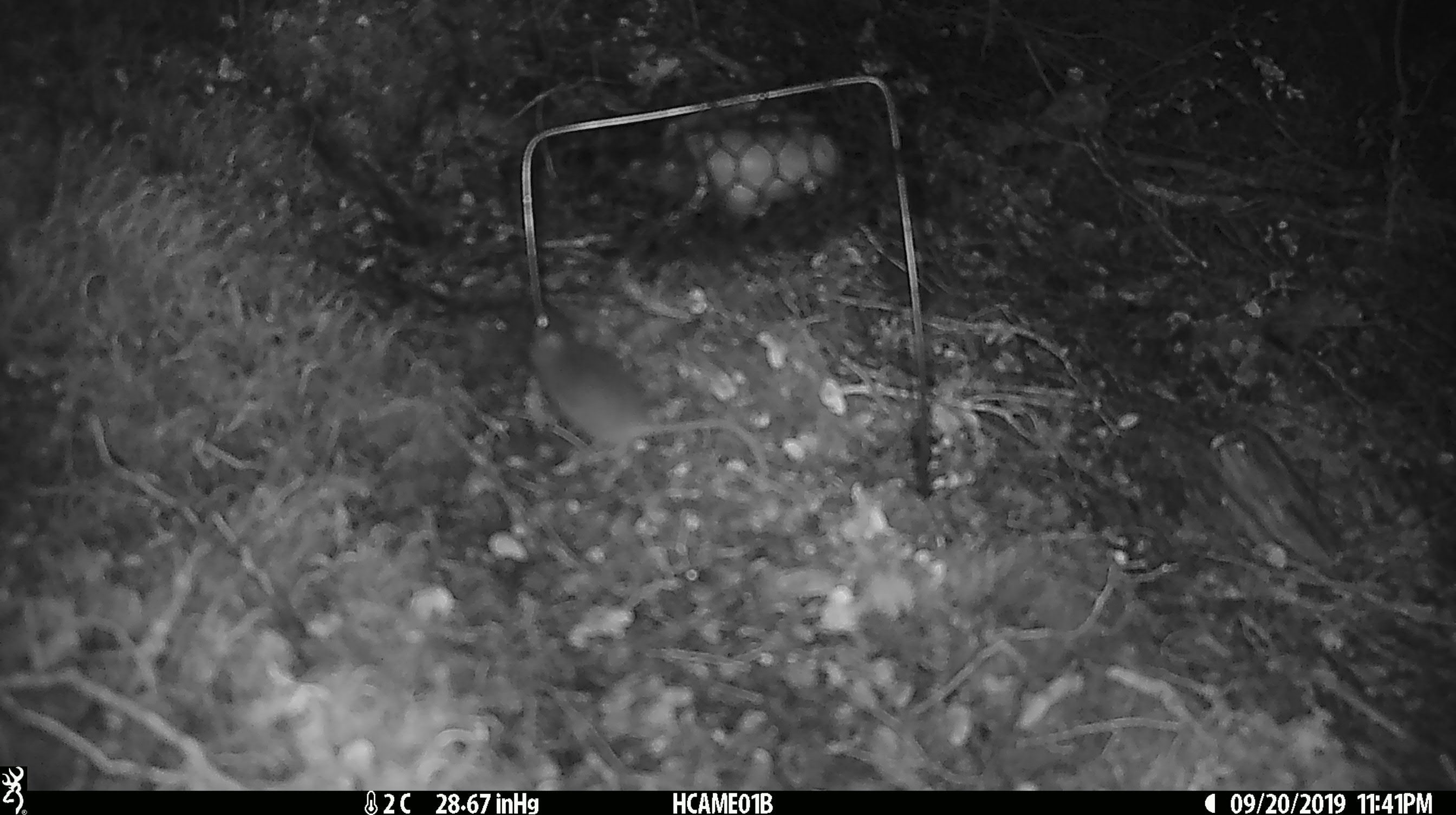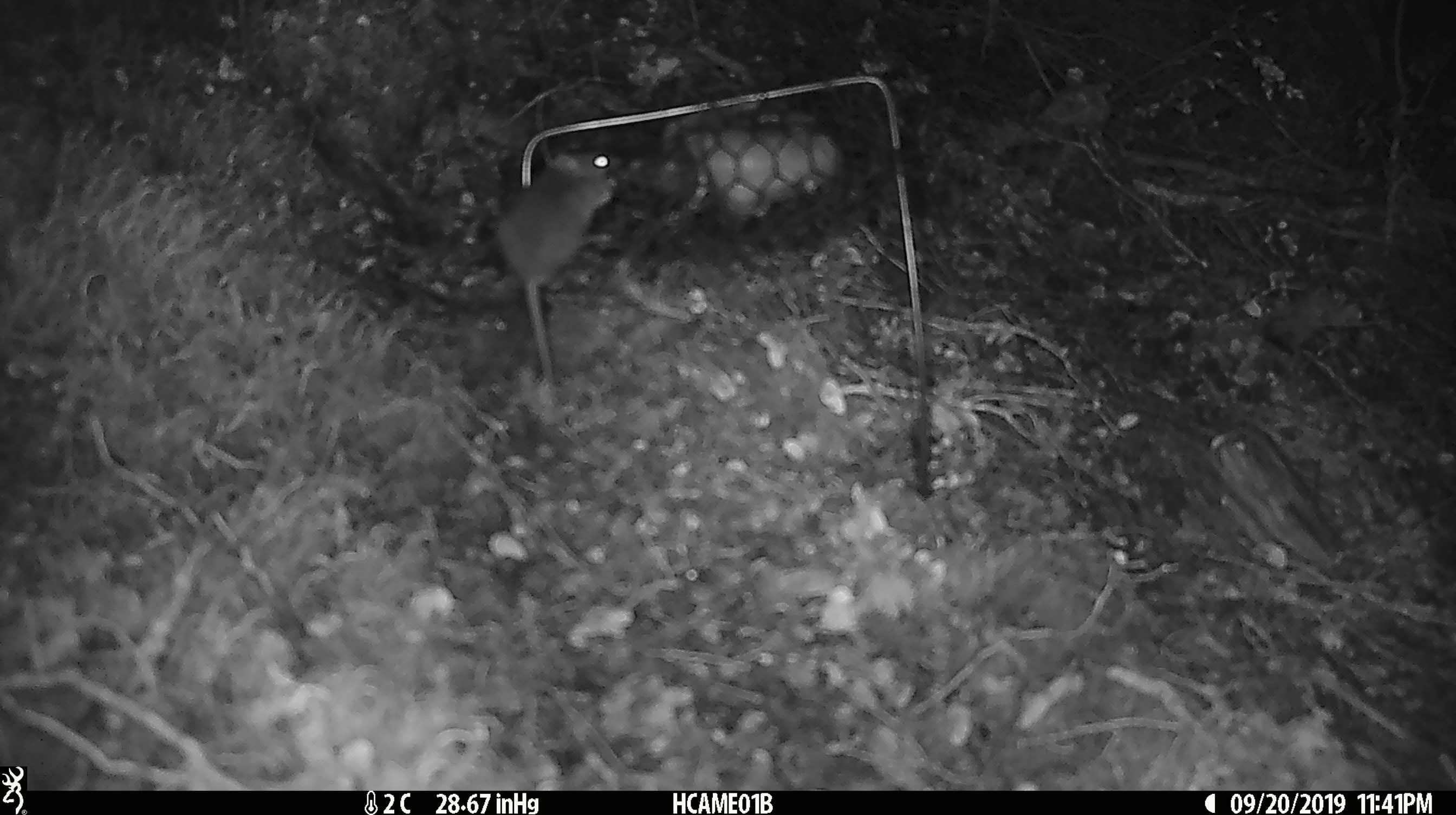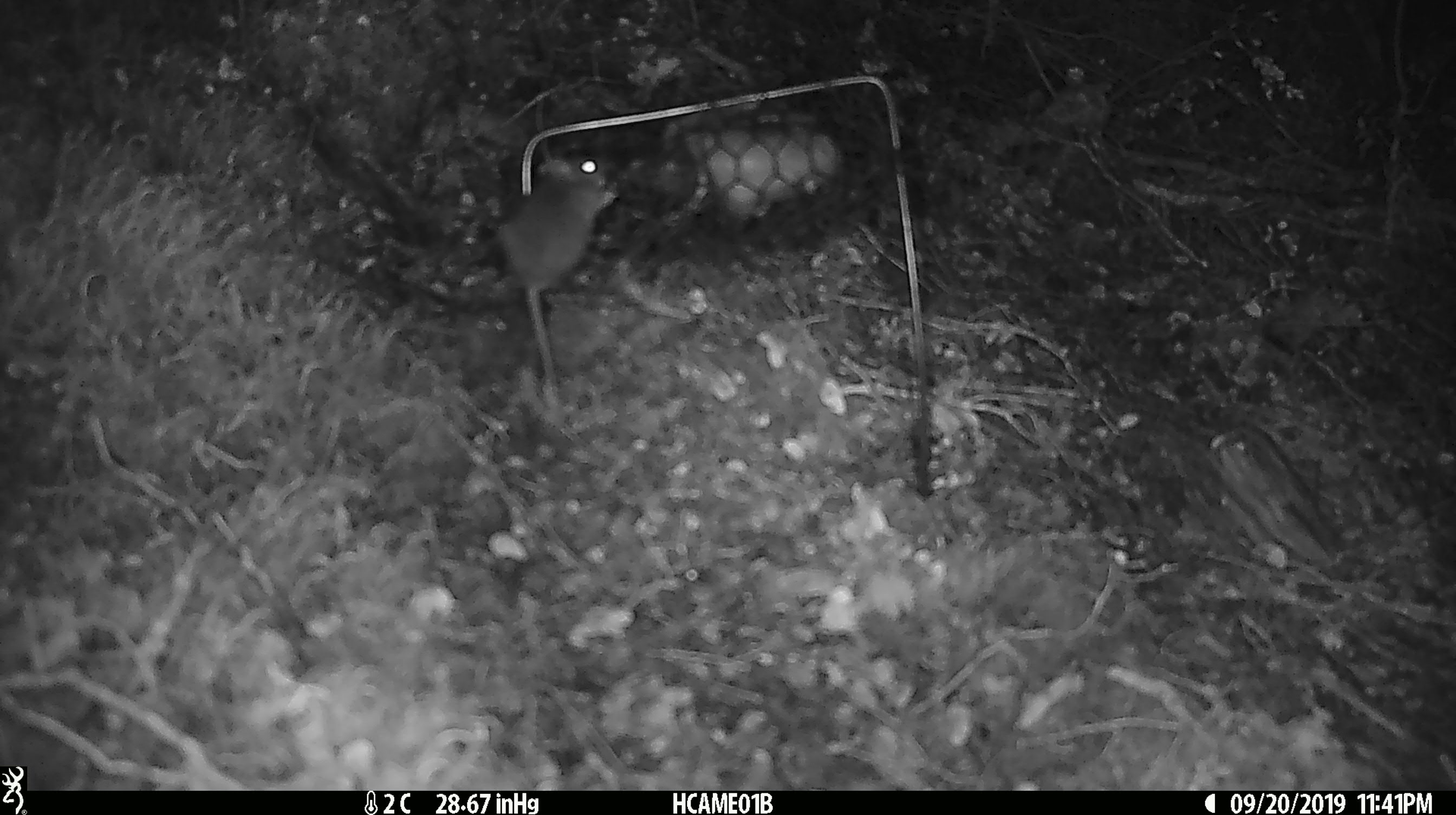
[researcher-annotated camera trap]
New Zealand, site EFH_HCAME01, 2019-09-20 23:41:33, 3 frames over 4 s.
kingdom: Animalia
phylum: Chordata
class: Mammalia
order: Rodentia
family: Muridae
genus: Mus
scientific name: Mus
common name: mouse